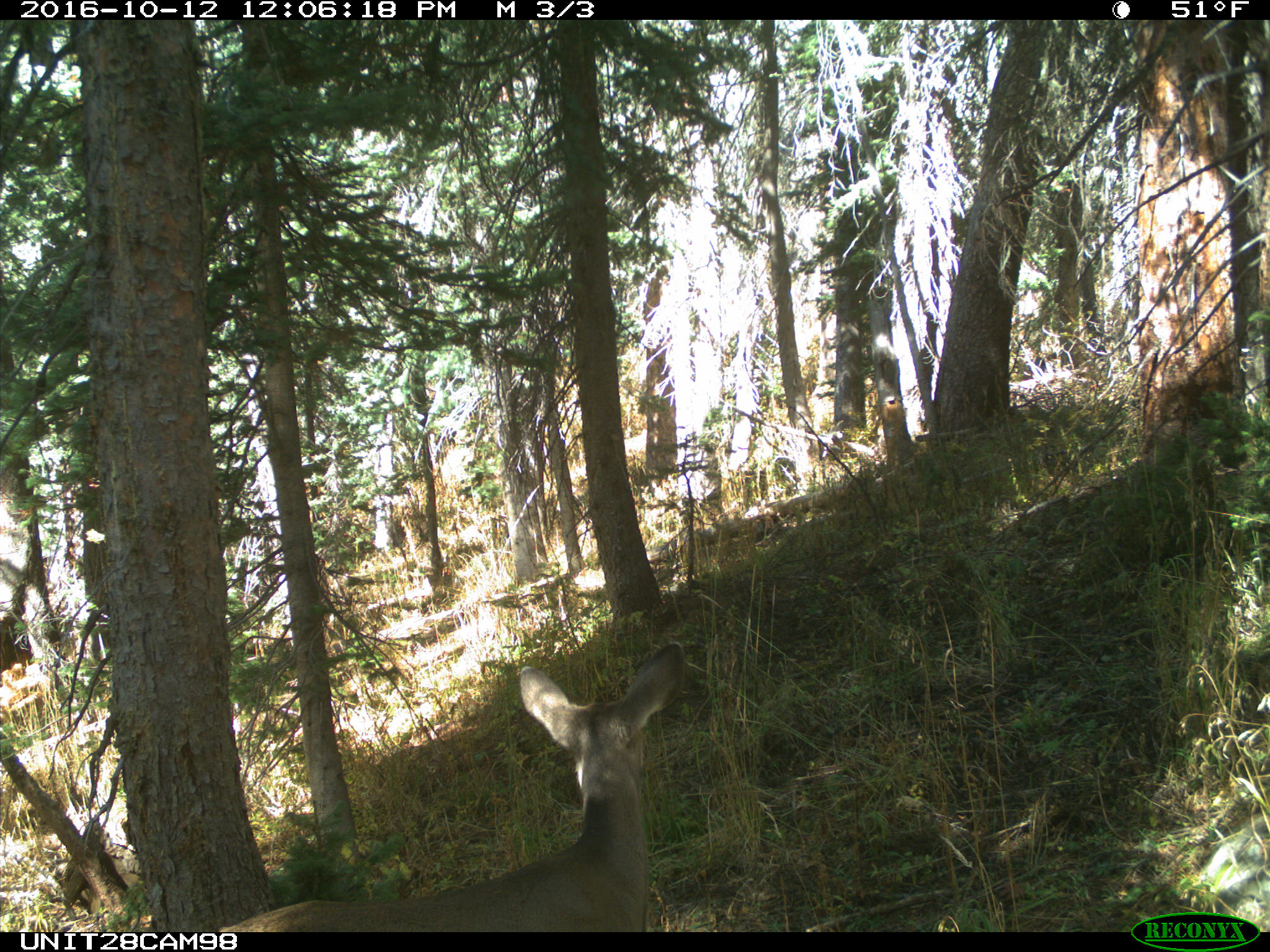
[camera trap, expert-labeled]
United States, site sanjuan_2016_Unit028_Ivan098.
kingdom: Animalia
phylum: Chordata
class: Mammalia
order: Artiodactyla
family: Cervidae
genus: Odocoileus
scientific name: Odocoileus hemionus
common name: mule deer